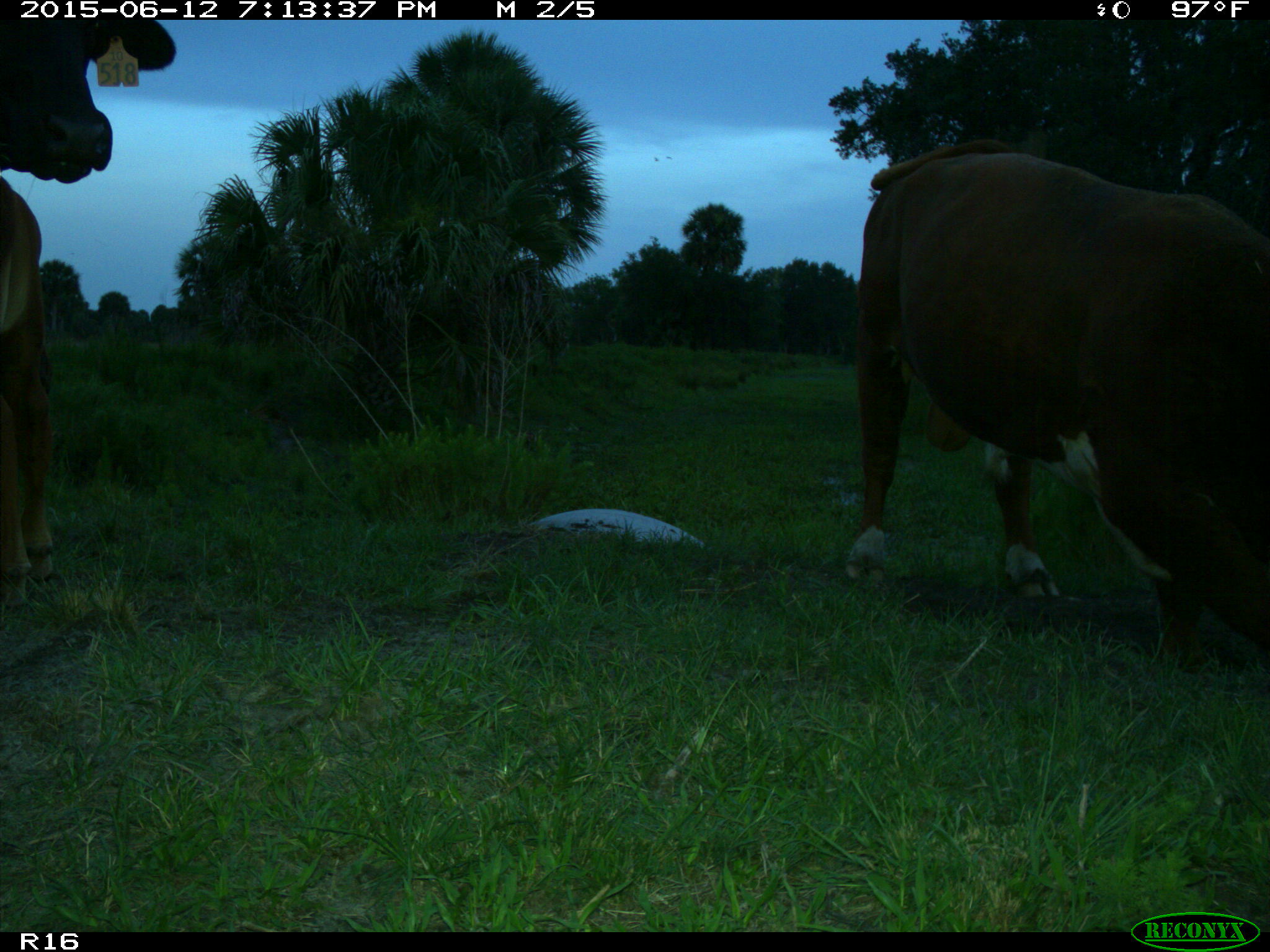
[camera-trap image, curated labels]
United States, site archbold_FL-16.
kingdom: Animalia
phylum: Chordata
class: Mammalia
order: Artiodactyla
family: Bovidae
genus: Bos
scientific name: Bos taurus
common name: domestic cow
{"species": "Bos taurus (domestic cow)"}